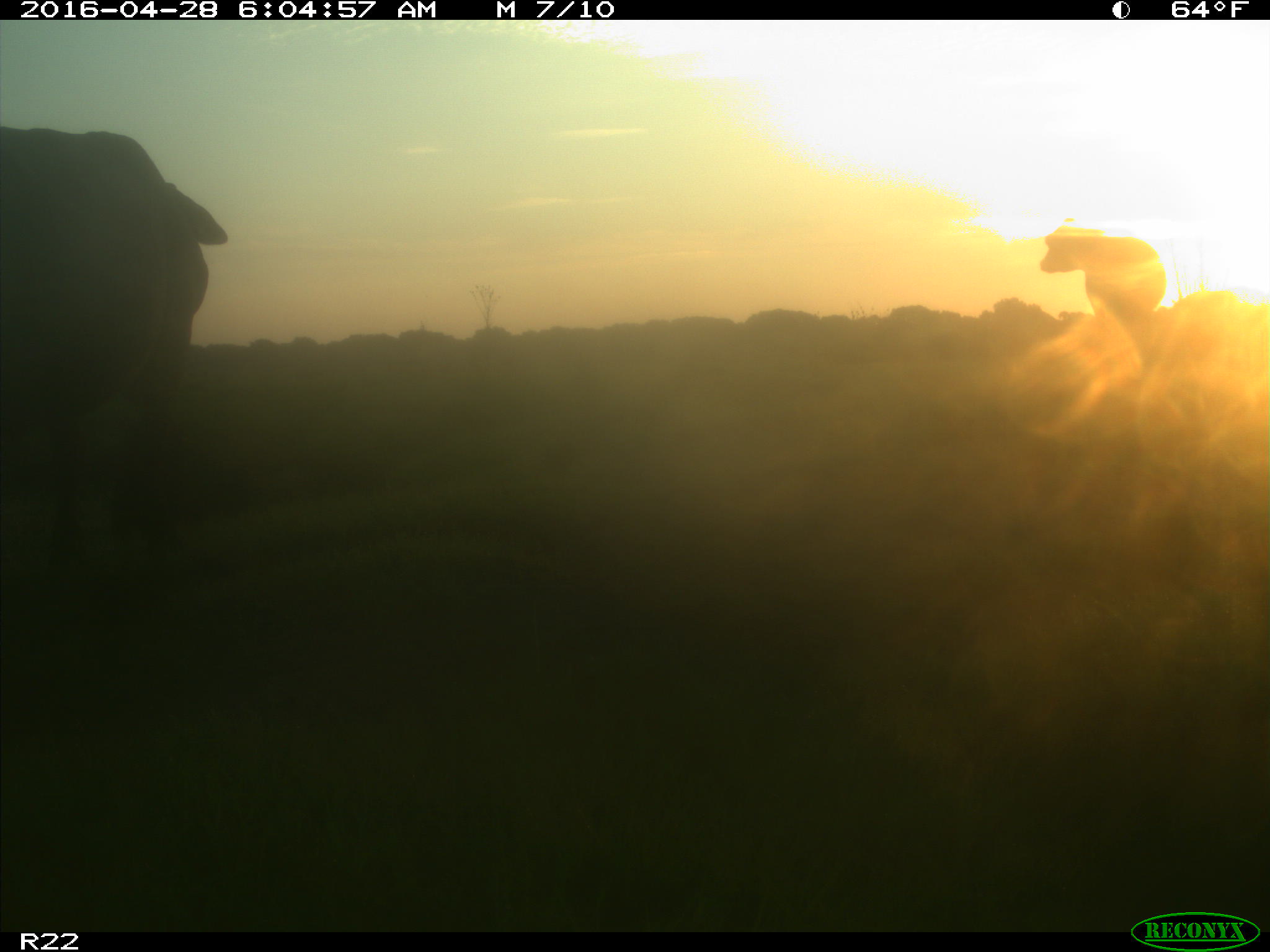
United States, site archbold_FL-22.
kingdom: Animalia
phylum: Chordata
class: Mammalia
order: Artiodactyla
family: Bovidae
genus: Bos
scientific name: Bos taurus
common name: domestic cow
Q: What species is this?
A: Bos taurus (domestic cow).